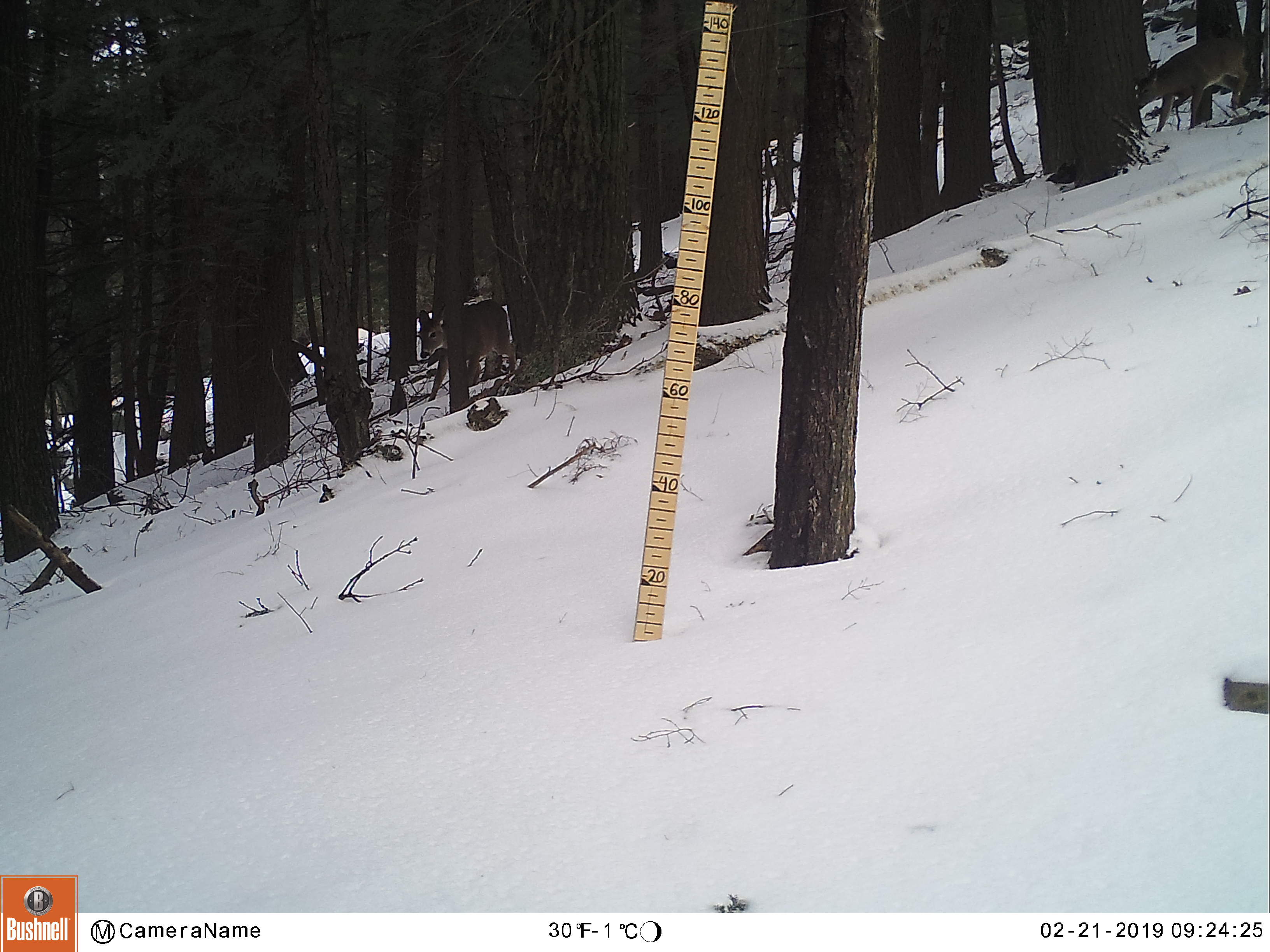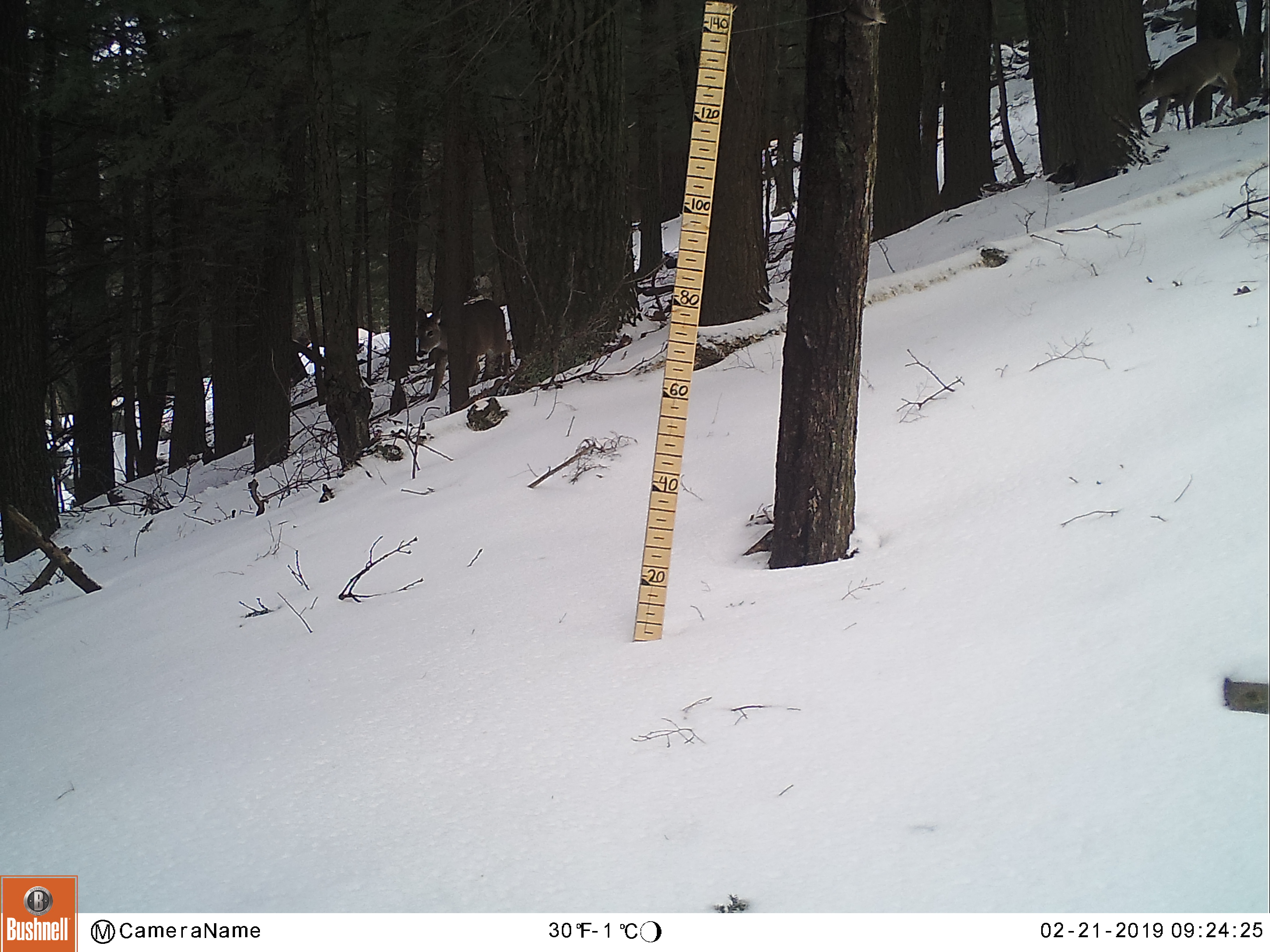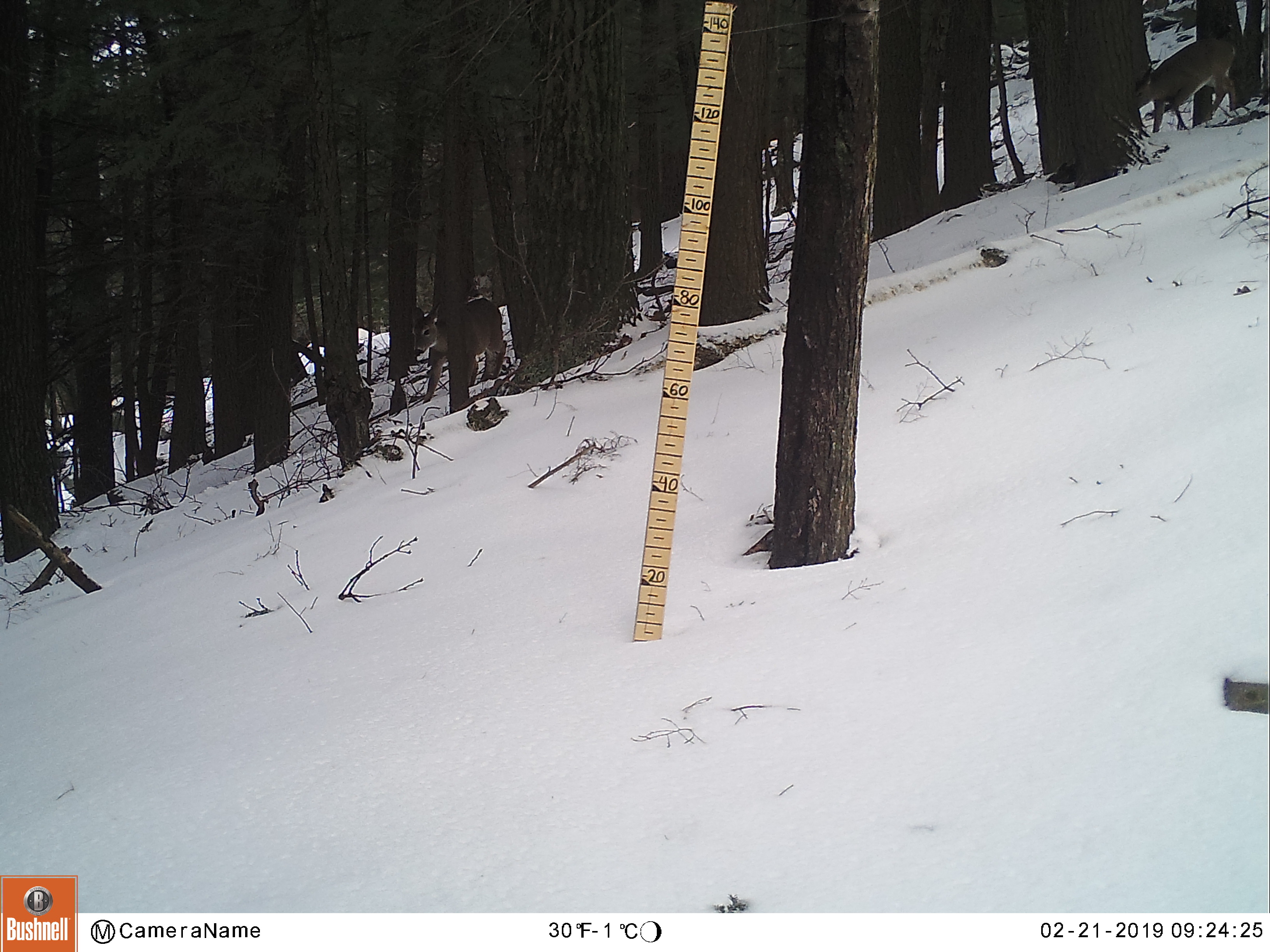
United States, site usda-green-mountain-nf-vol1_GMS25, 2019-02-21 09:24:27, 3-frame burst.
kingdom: Animalia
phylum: Chordata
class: Mammalia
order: Artiodactyla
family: Cervidae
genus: Odocoileus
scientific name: Odocoileus virginianus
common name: white-tailed deer